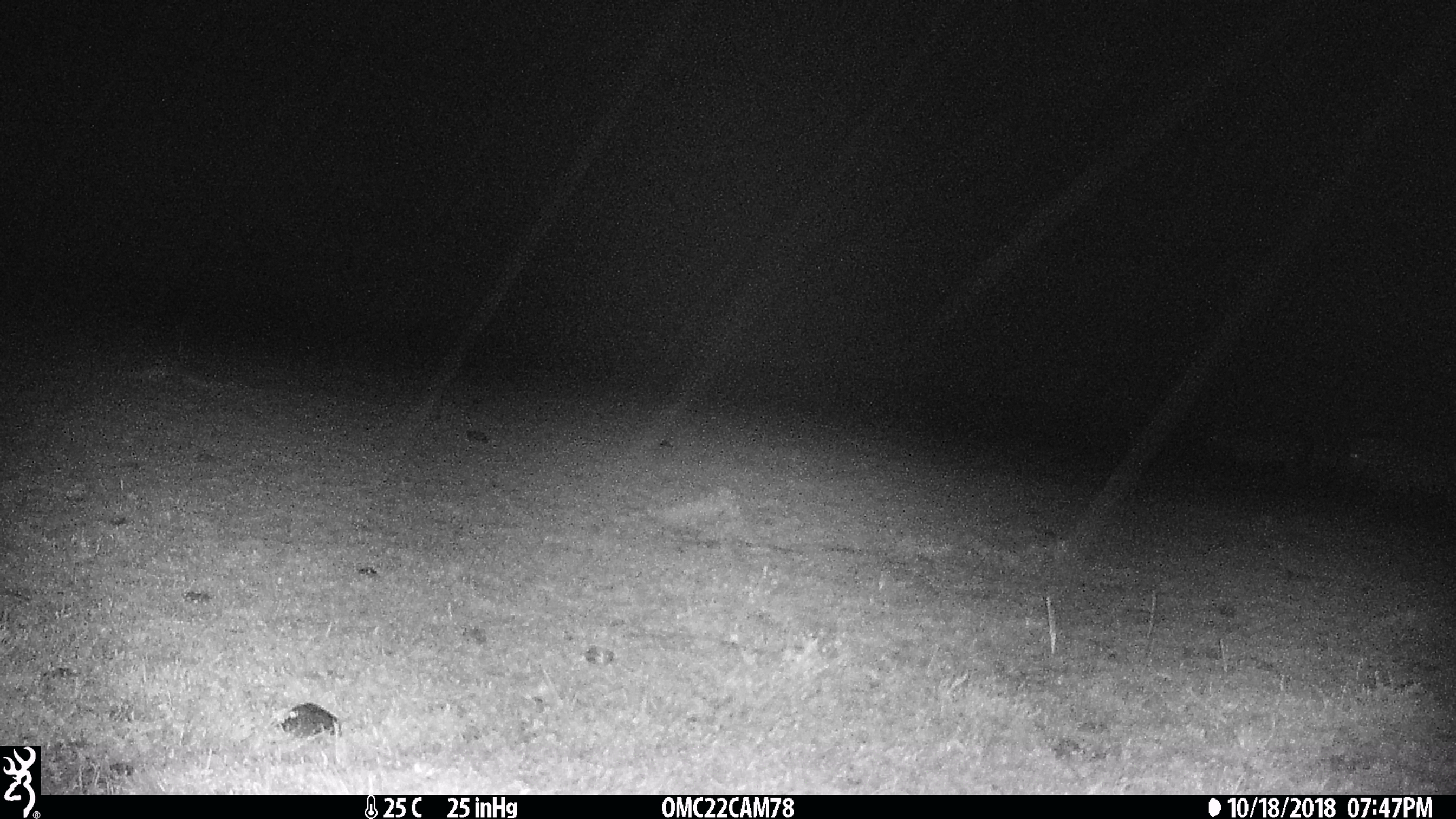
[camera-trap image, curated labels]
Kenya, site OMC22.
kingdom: Animalia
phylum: Chordata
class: Mammalia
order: Perissodactyla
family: Equidae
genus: Equus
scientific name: Equus quagga burchellii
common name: burchell's zebra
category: zebra